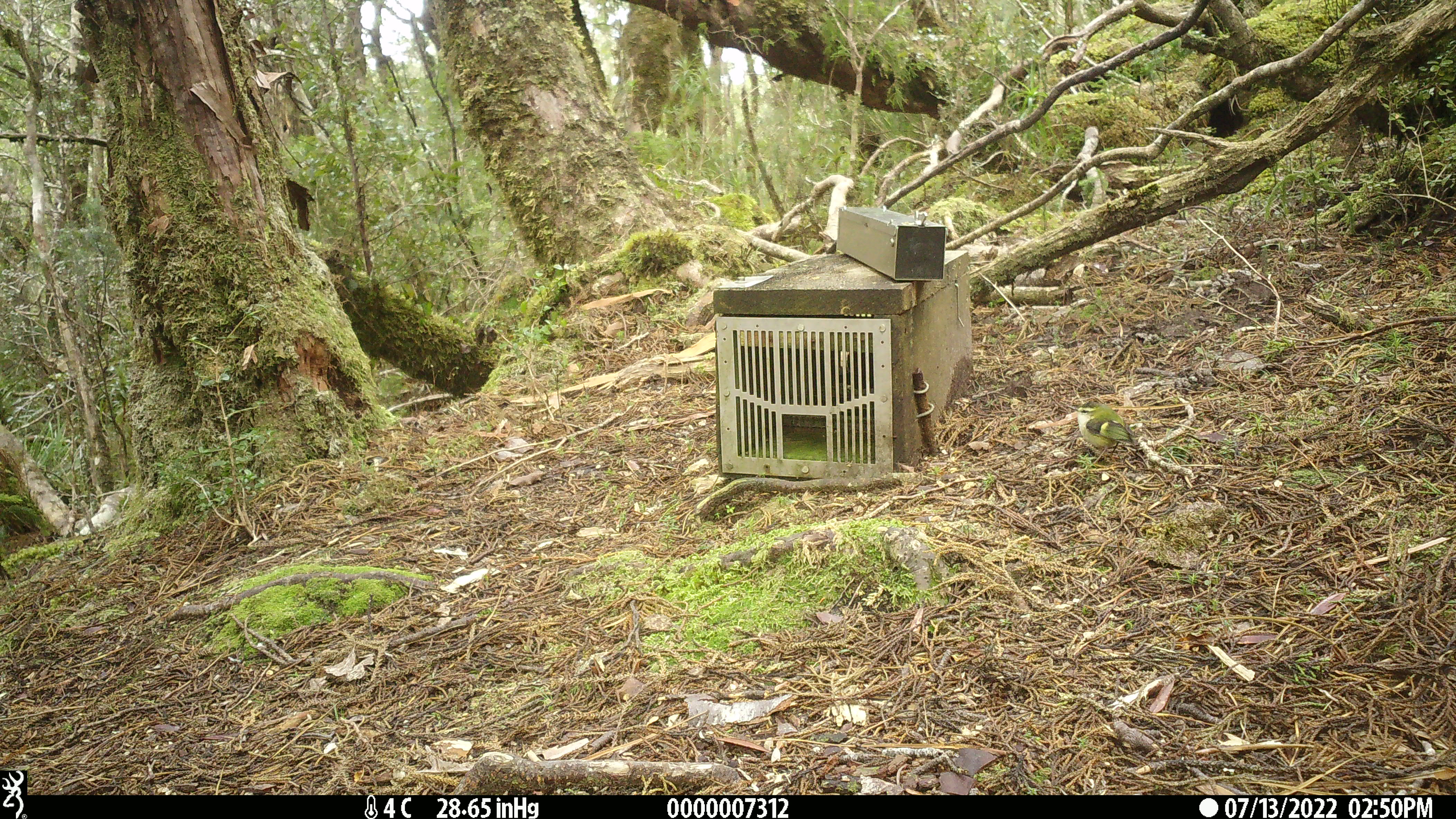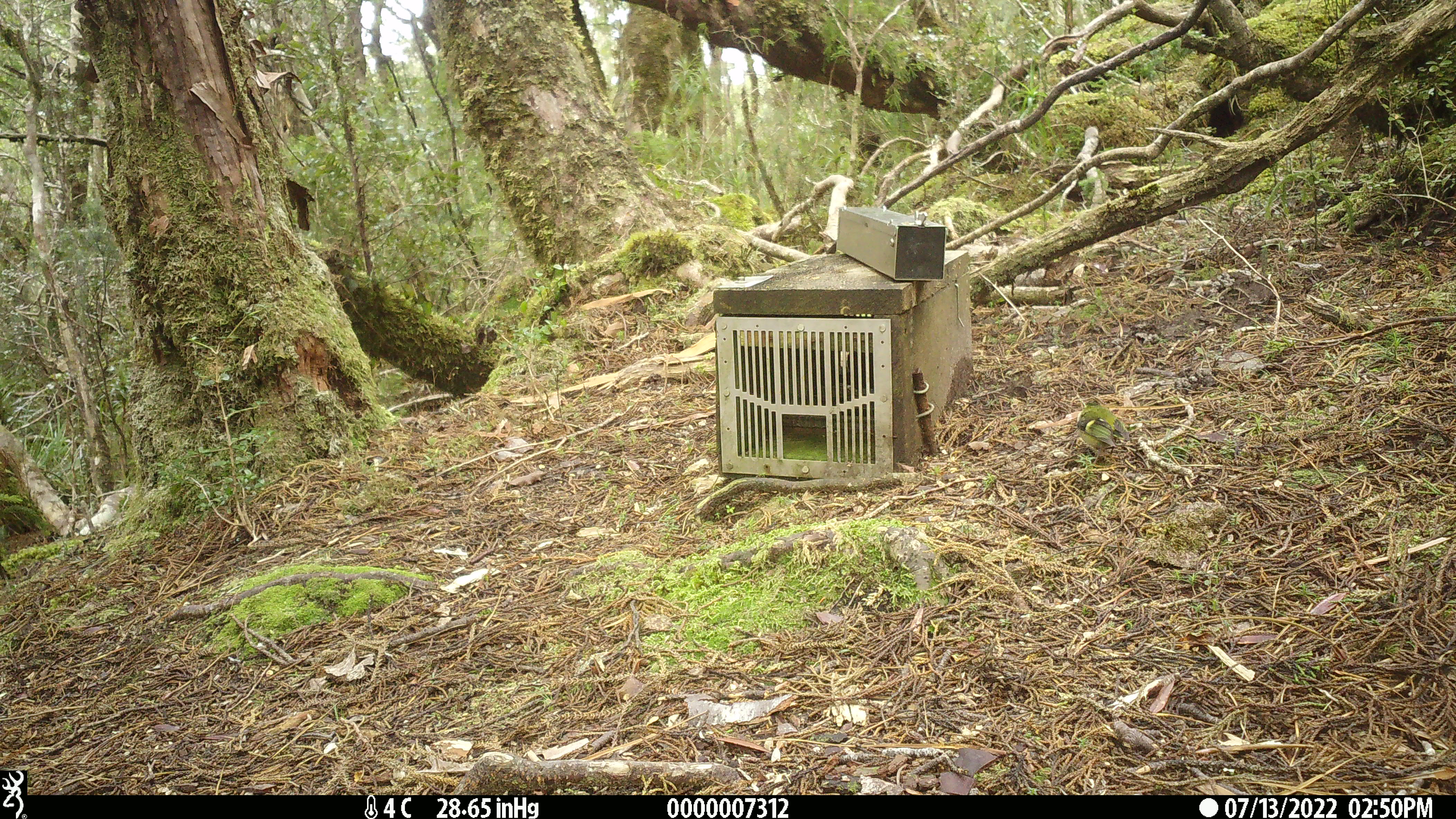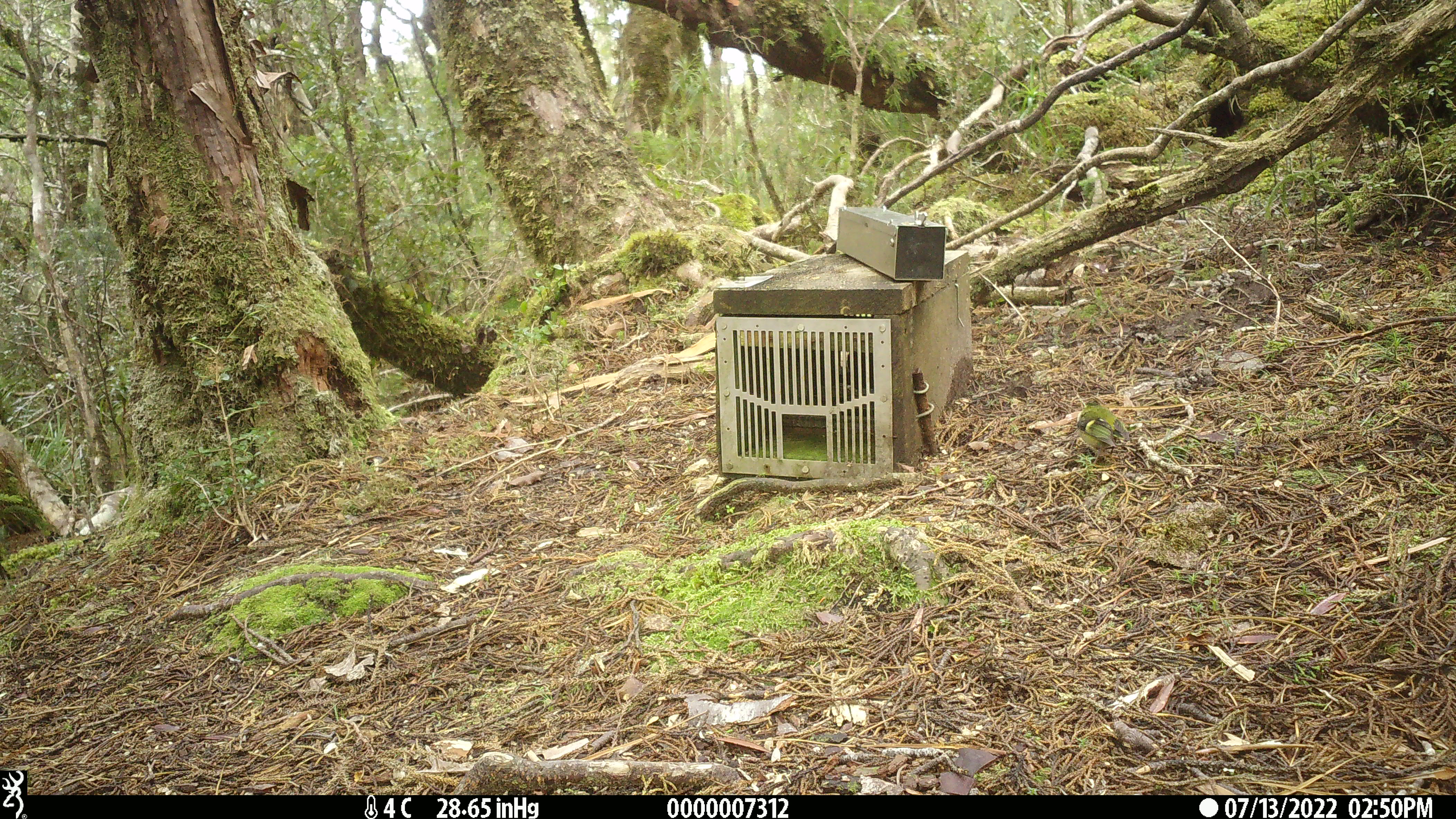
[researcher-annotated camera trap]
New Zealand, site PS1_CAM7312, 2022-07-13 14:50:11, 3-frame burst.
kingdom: Animalia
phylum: Chordata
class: Aves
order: Passeriformes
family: Acanthisittidae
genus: Acanthisitta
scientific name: Acanthisitta chloris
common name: rifleman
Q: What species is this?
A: Rifleman (Acanthisitta chloris).